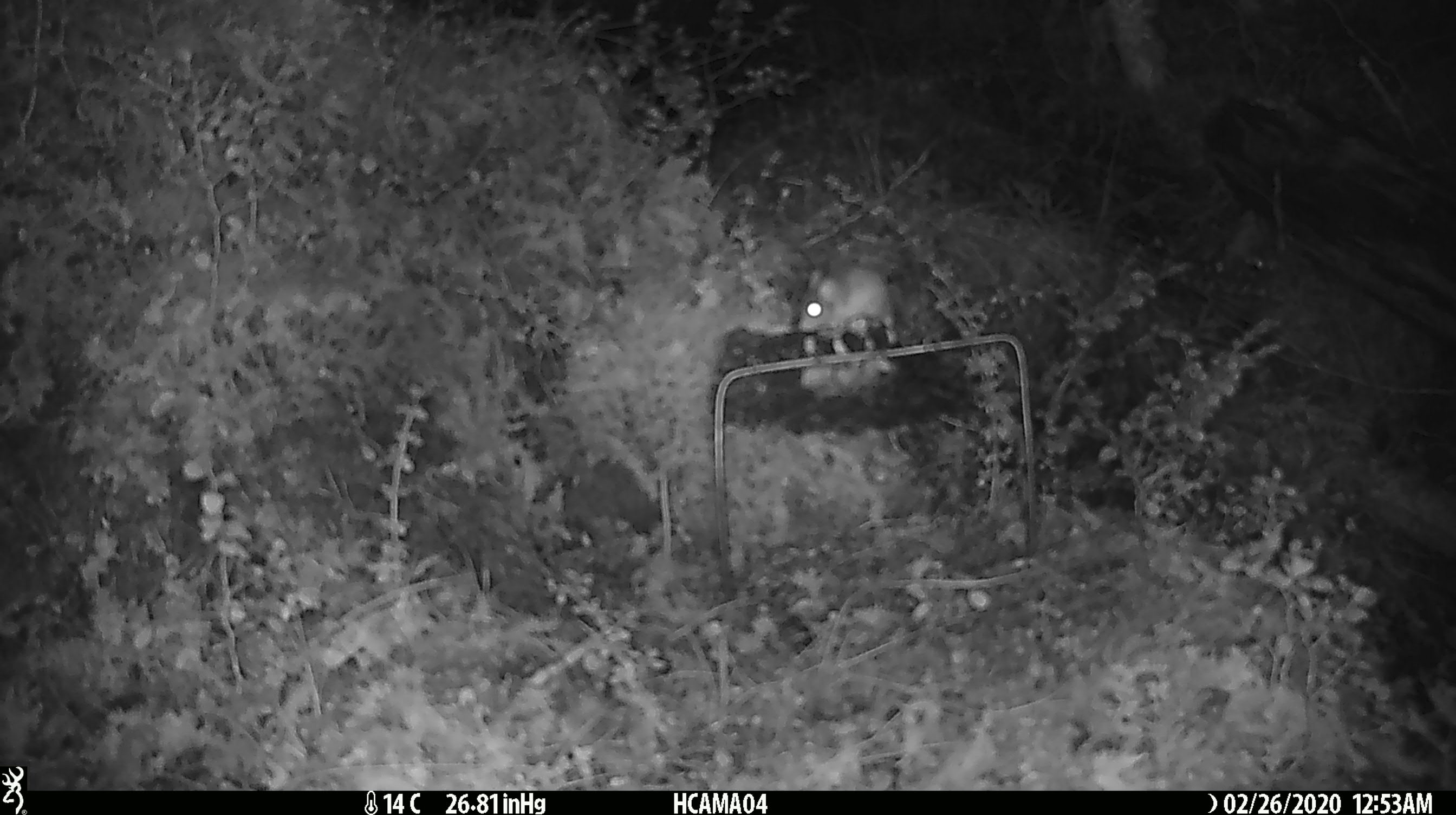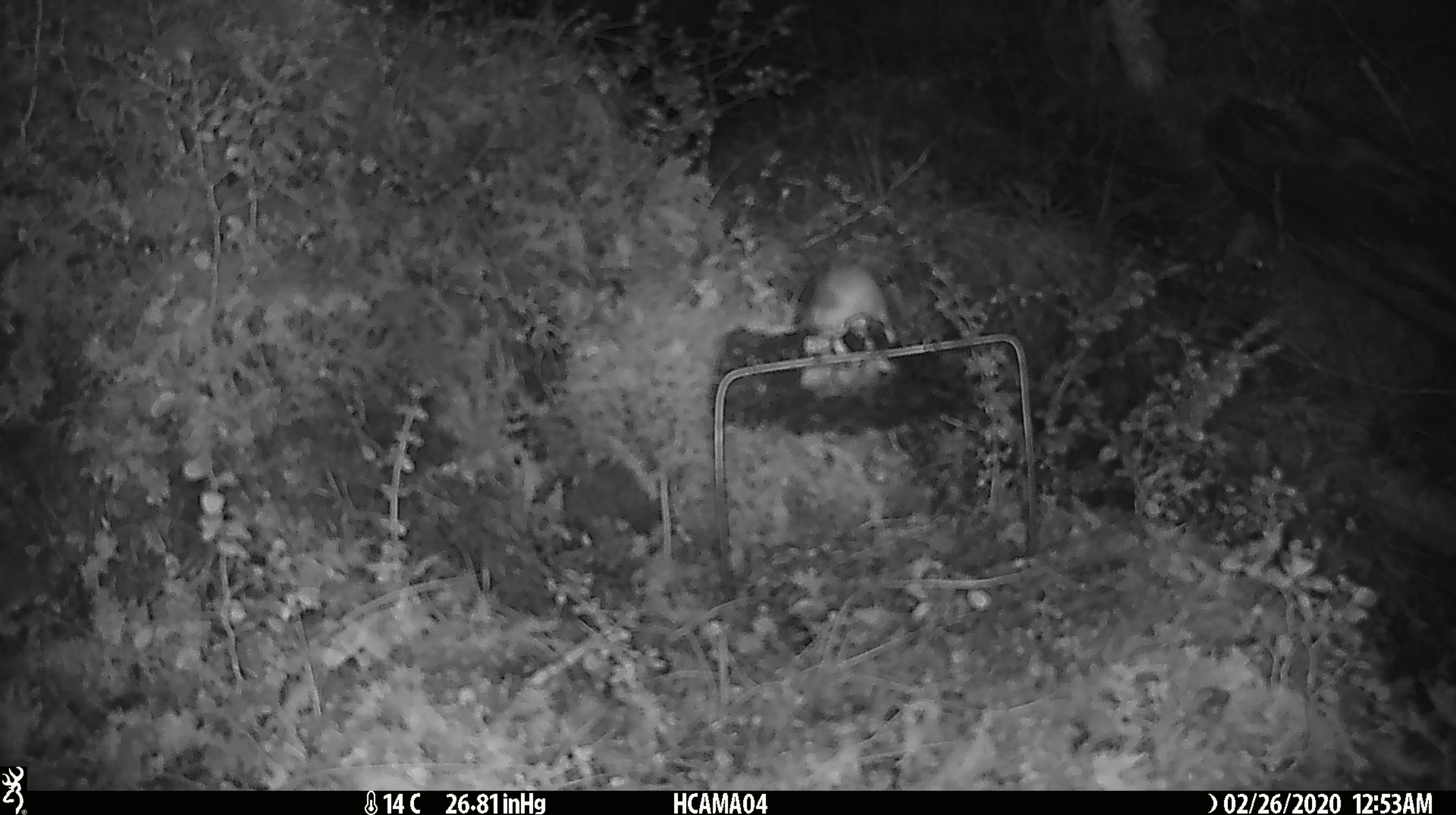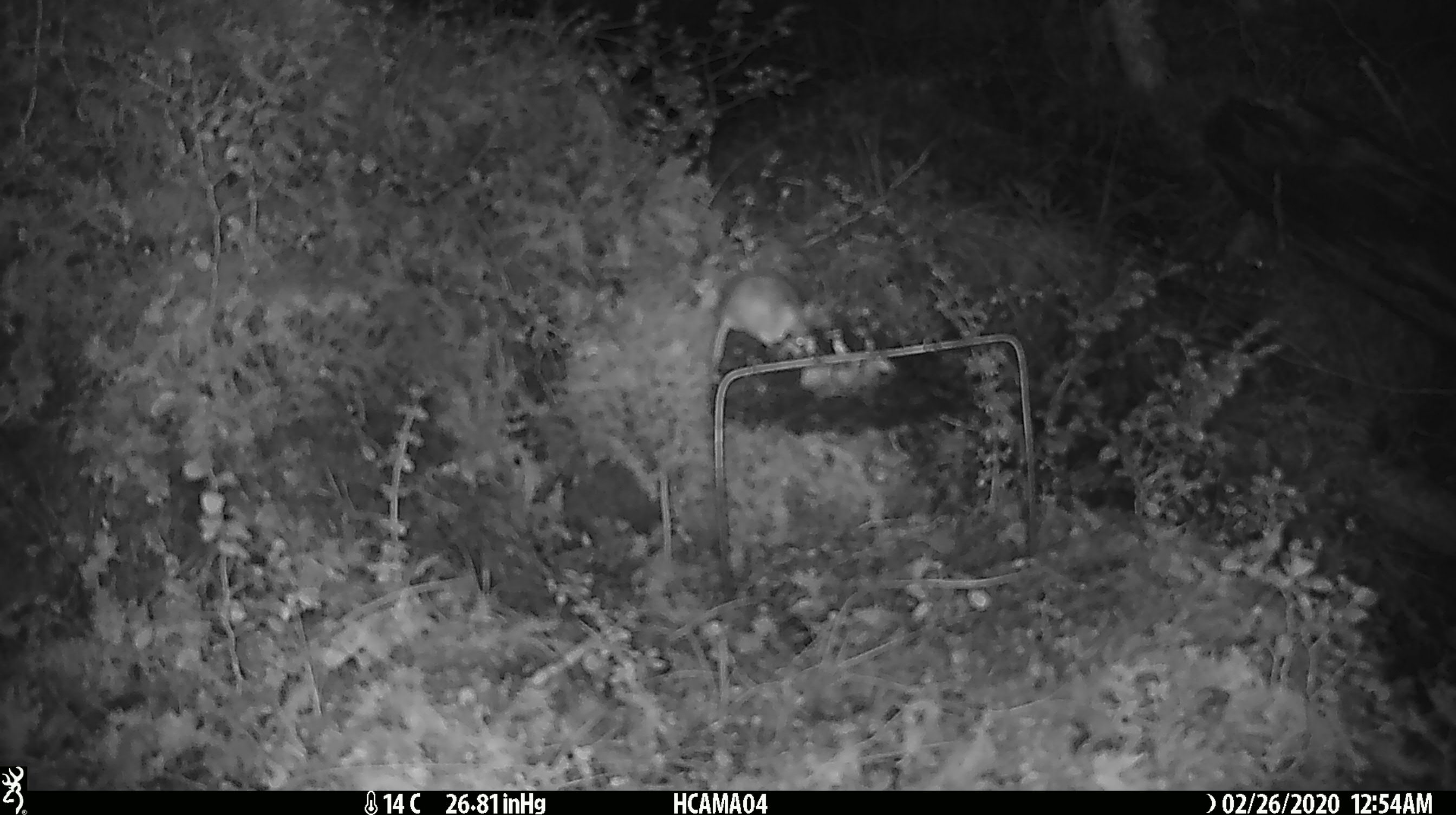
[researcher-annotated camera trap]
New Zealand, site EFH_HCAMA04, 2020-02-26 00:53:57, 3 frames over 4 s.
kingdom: Animalia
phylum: Chordata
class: Mammalia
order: Rodentia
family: Muridae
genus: Mus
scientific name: Mus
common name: mouse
Mouse (Mus).